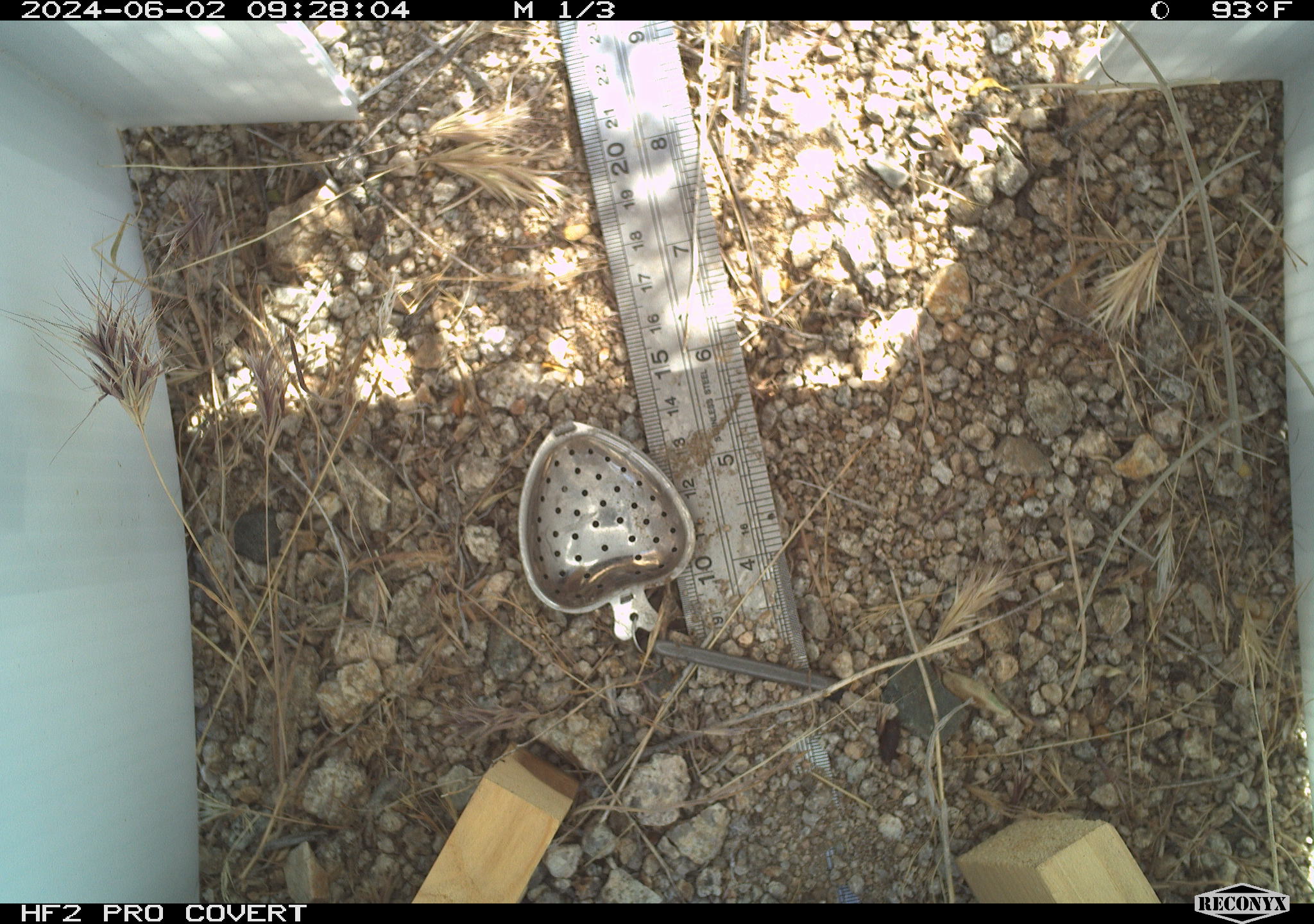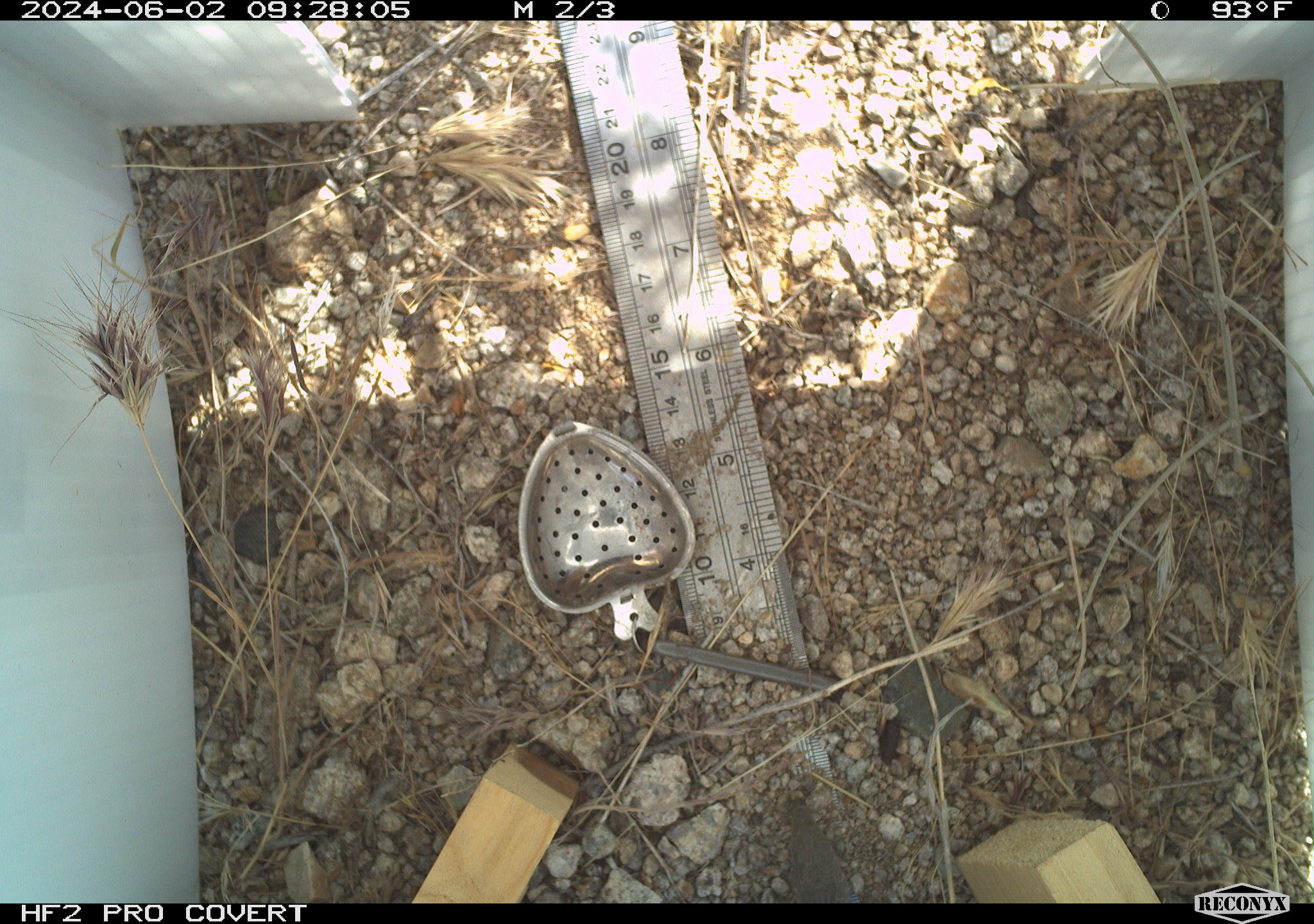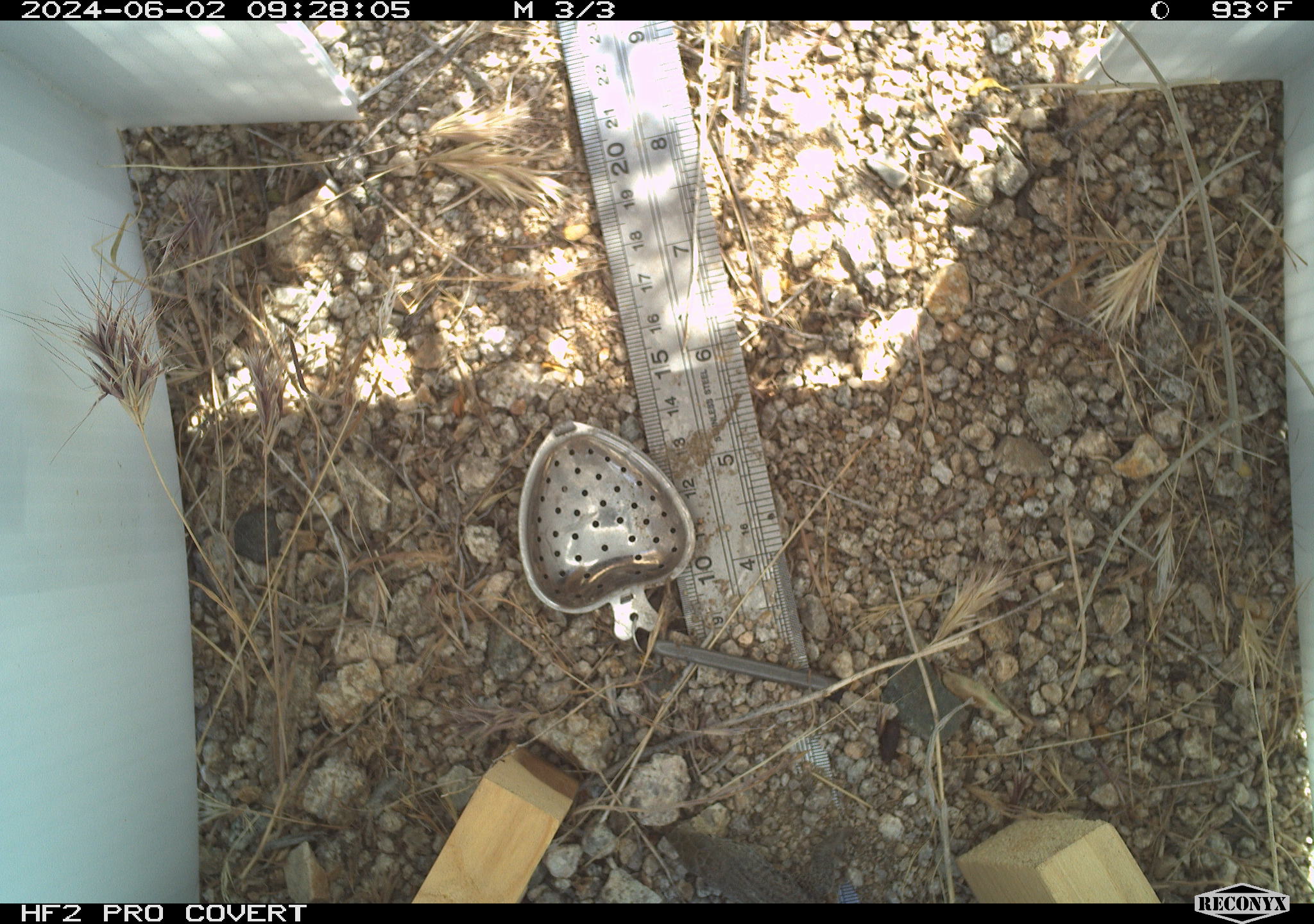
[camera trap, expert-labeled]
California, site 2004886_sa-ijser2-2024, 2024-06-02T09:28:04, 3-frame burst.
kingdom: Animalia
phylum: Chordata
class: Mammalia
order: Rodentia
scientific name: Rodentia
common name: woodrat or rat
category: woodrat or rat species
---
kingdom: Animalia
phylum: Chordata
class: Reptilia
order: Squamata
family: Teiidae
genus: Aspidoscelis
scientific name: Aspidoscelis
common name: whiptail lizards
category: aspidoscelis species